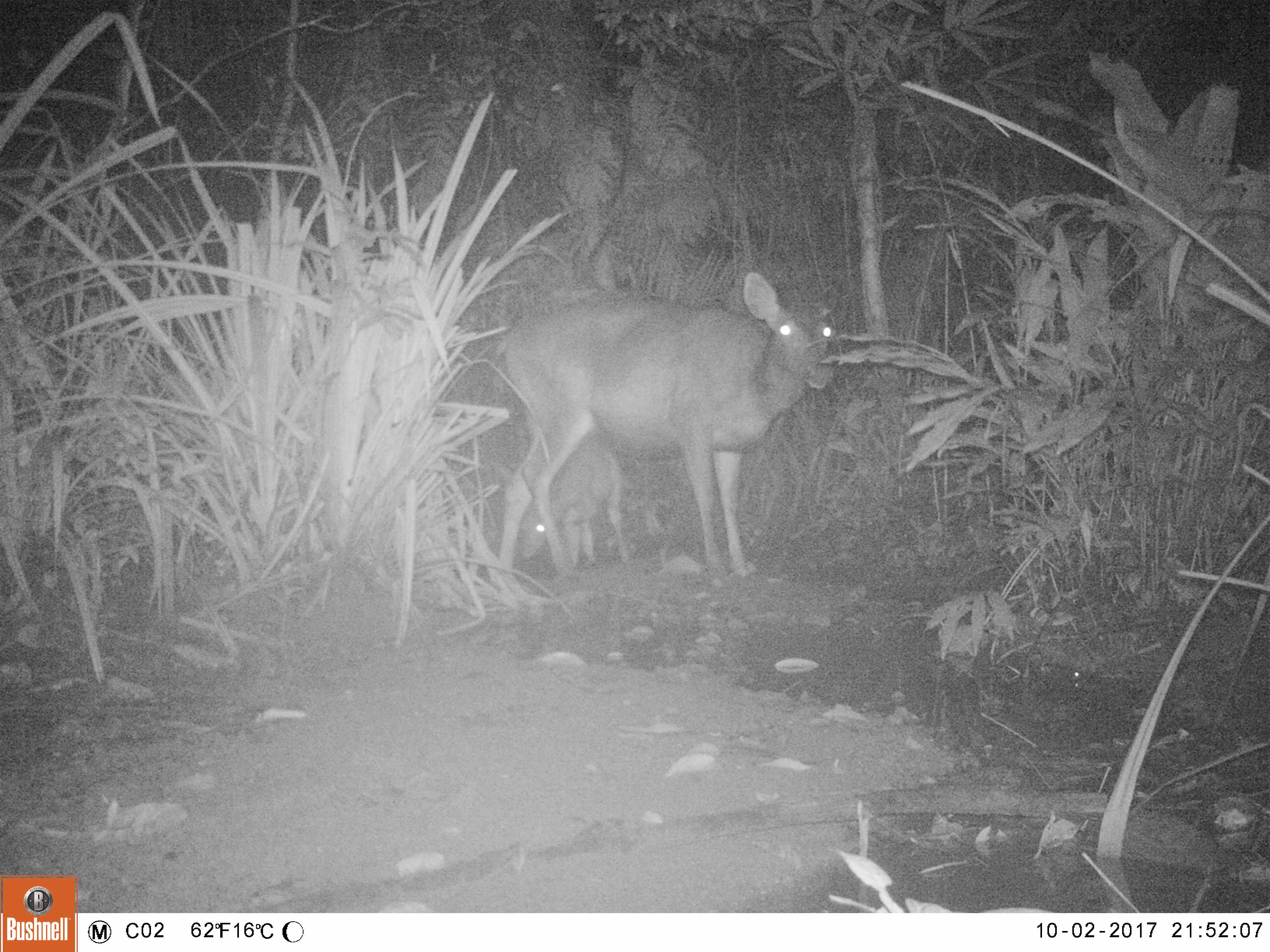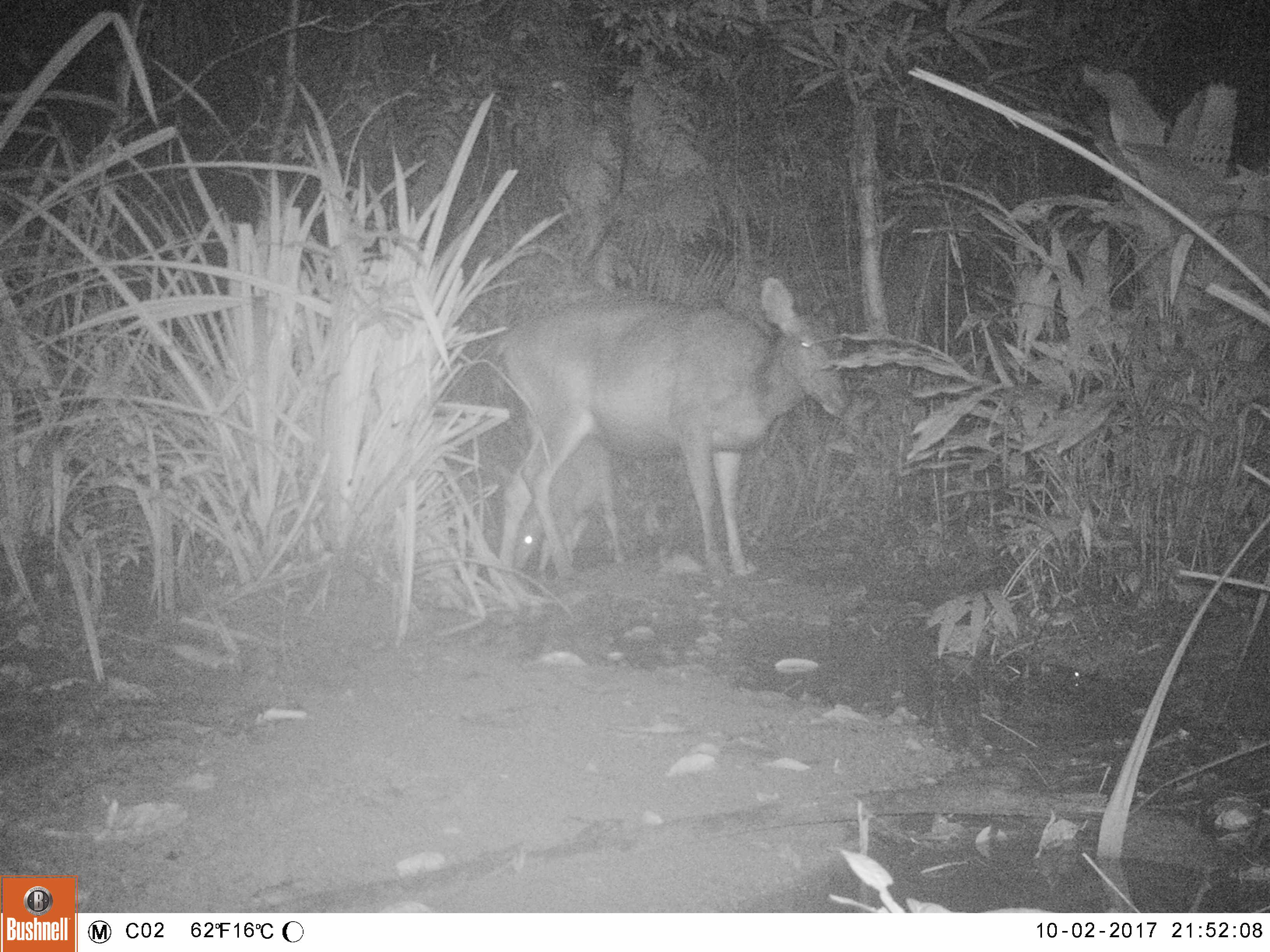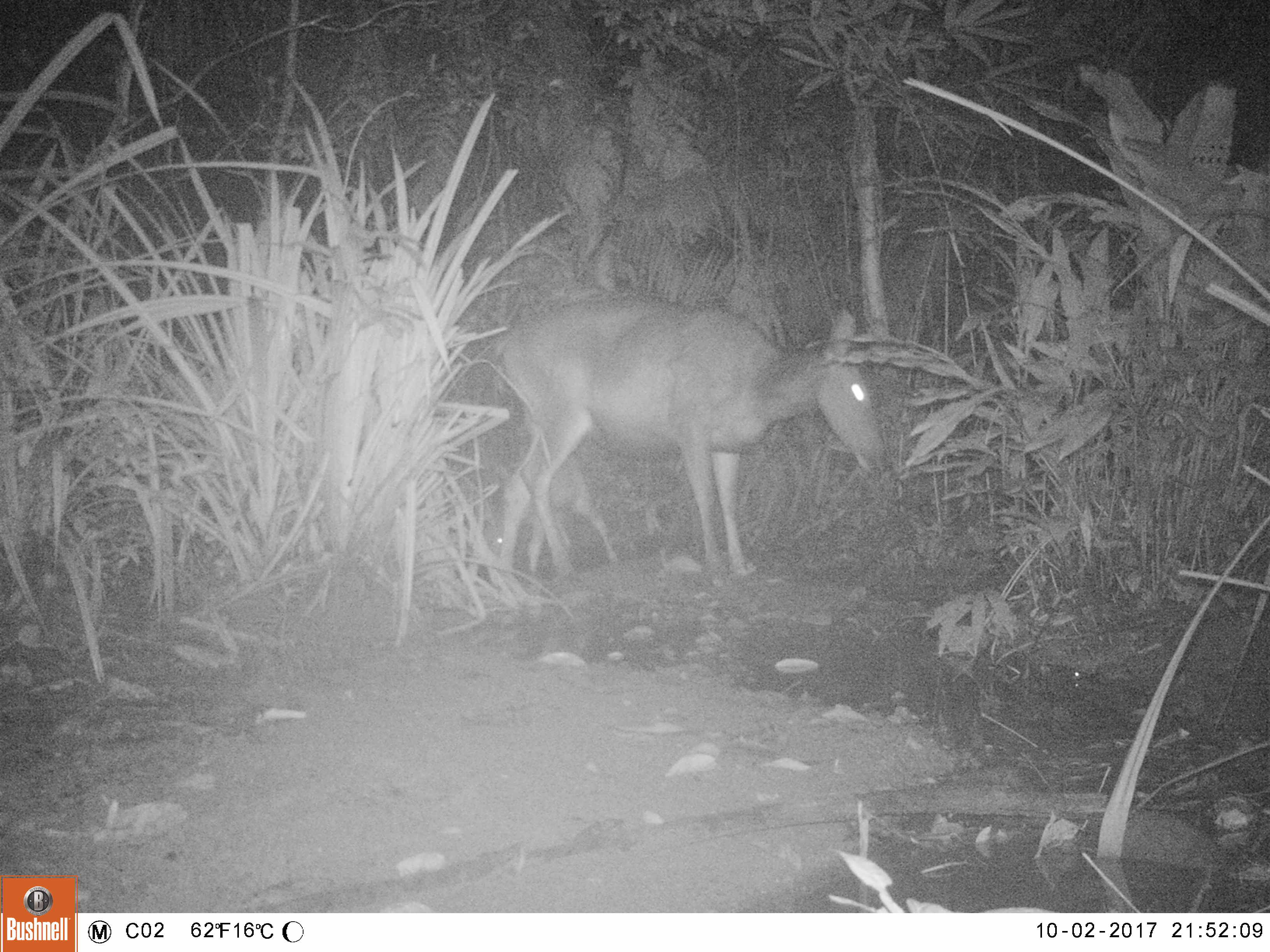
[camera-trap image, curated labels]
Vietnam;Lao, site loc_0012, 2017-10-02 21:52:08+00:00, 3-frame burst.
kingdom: Animalia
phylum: Chordata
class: Mammalia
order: Artiodactyla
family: Cervidae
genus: Rusa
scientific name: Rusa unicolor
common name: sambar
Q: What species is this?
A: Sambar (Rusa unicolor).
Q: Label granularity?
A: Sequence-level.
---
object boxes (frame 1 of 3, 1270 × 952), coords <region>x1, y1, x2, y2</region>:
sambar: <region>489, 271, 836, 602</region>; <region>517, 428, 632, 570</region>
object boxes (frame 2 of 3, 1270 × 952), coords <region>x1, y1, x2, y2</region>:
sambar: <region>489, 276, 849, 602</region>; <region>514, 428, 632, 579</region>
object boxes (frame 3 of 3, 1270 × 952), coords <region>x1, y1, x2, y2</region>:
sambar: <region>489, 294, 886, 588</region>; <region>483, 450, 622, 575</region>